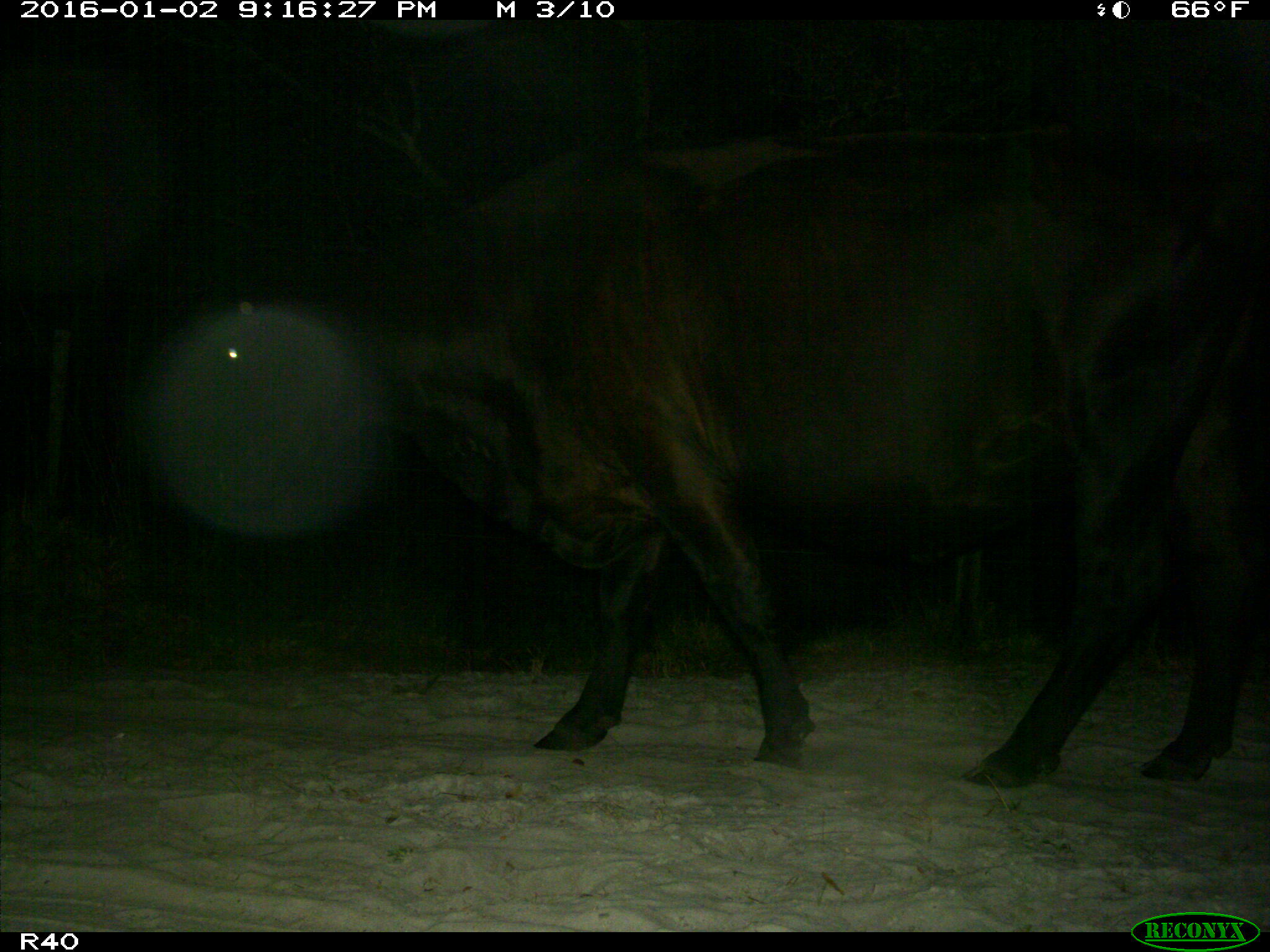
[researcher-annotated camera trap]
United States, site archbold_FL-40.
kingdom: Animalia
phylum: Chordata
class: Mammalia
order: Artiodactyla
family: Bovidae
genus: Bos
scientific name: Bos taurus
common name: domestic cow